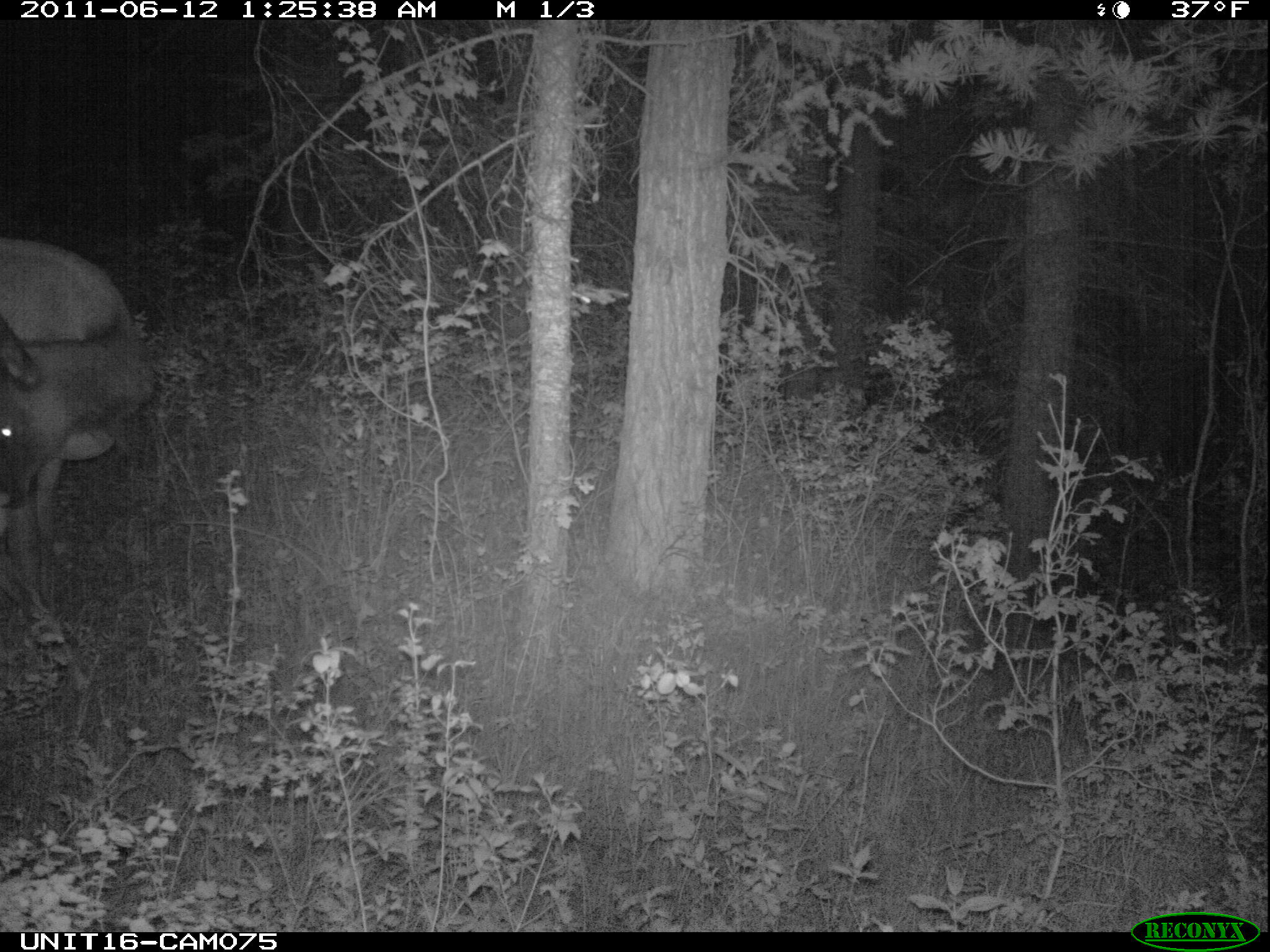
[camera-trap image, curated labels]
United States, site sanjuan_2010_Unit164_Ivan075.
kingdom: Animalia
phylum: Chordata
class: Mammalia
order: Artiodactyla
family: Cervidae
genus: Cervus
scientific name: Cervus elaphus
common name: red deer